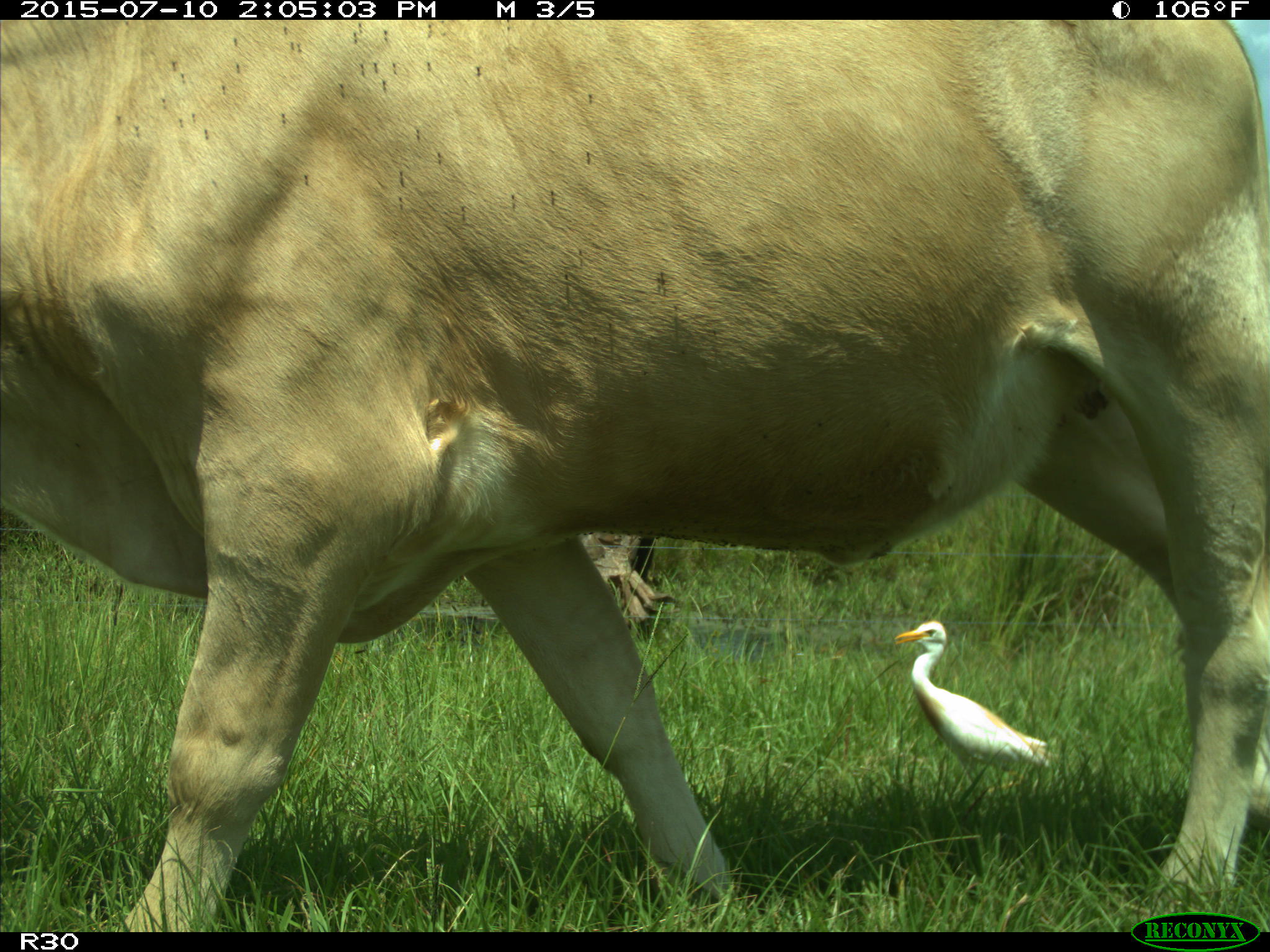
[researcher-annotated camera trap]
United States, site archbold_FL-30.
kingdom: Animalia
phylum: Chordata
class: Mammalia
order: Artiodactyla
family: Bovidae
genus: Bos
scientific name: Bos taurus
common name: domestic cow